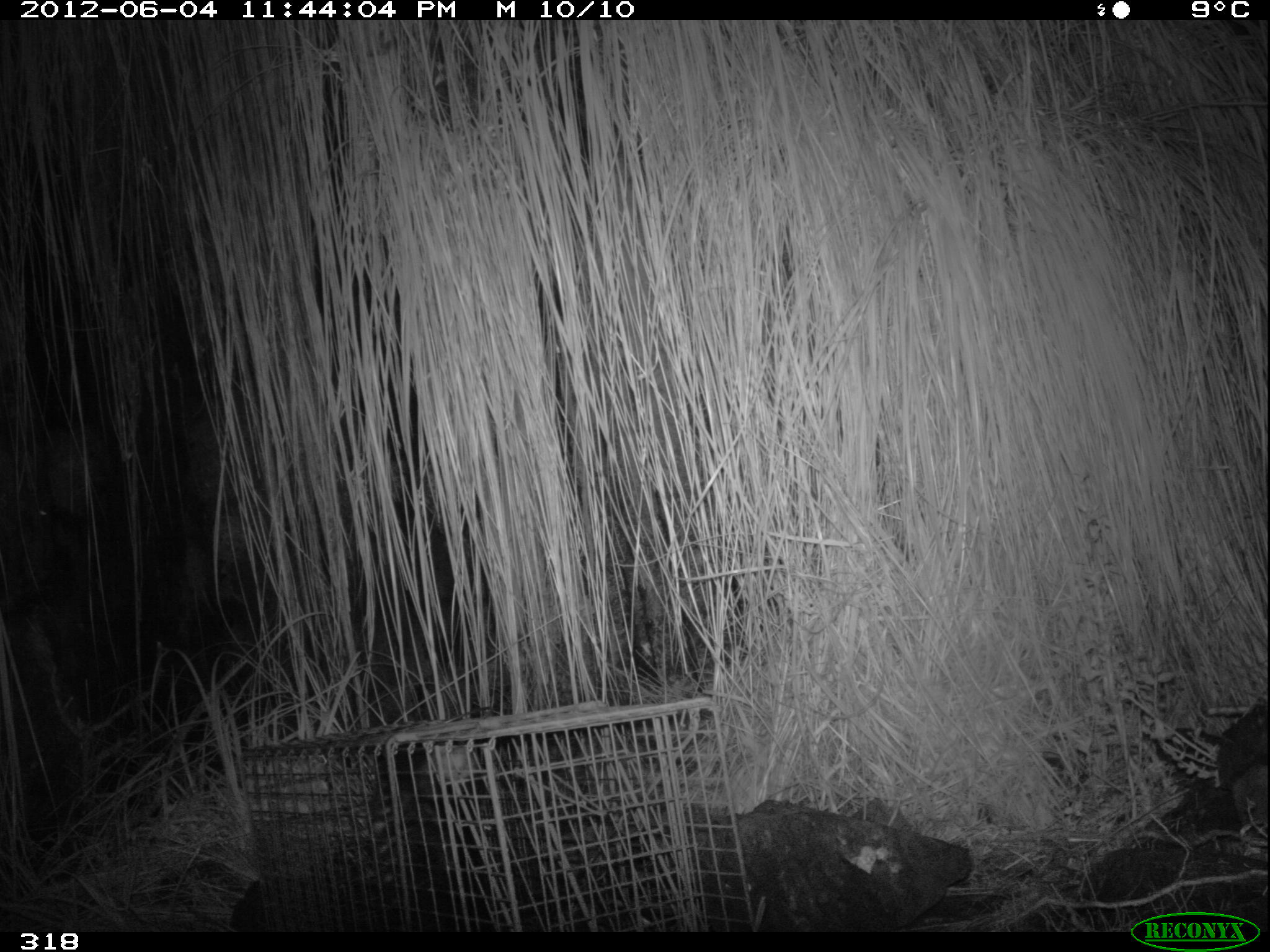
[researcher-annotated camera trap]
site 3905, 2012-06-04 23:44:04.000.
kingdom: Animalia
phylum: Chordata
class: Mammalia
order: Didelphimorphia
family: Didelphidae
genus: Didelphis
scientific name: Didelphis pernigra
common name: andean white-eared opossum